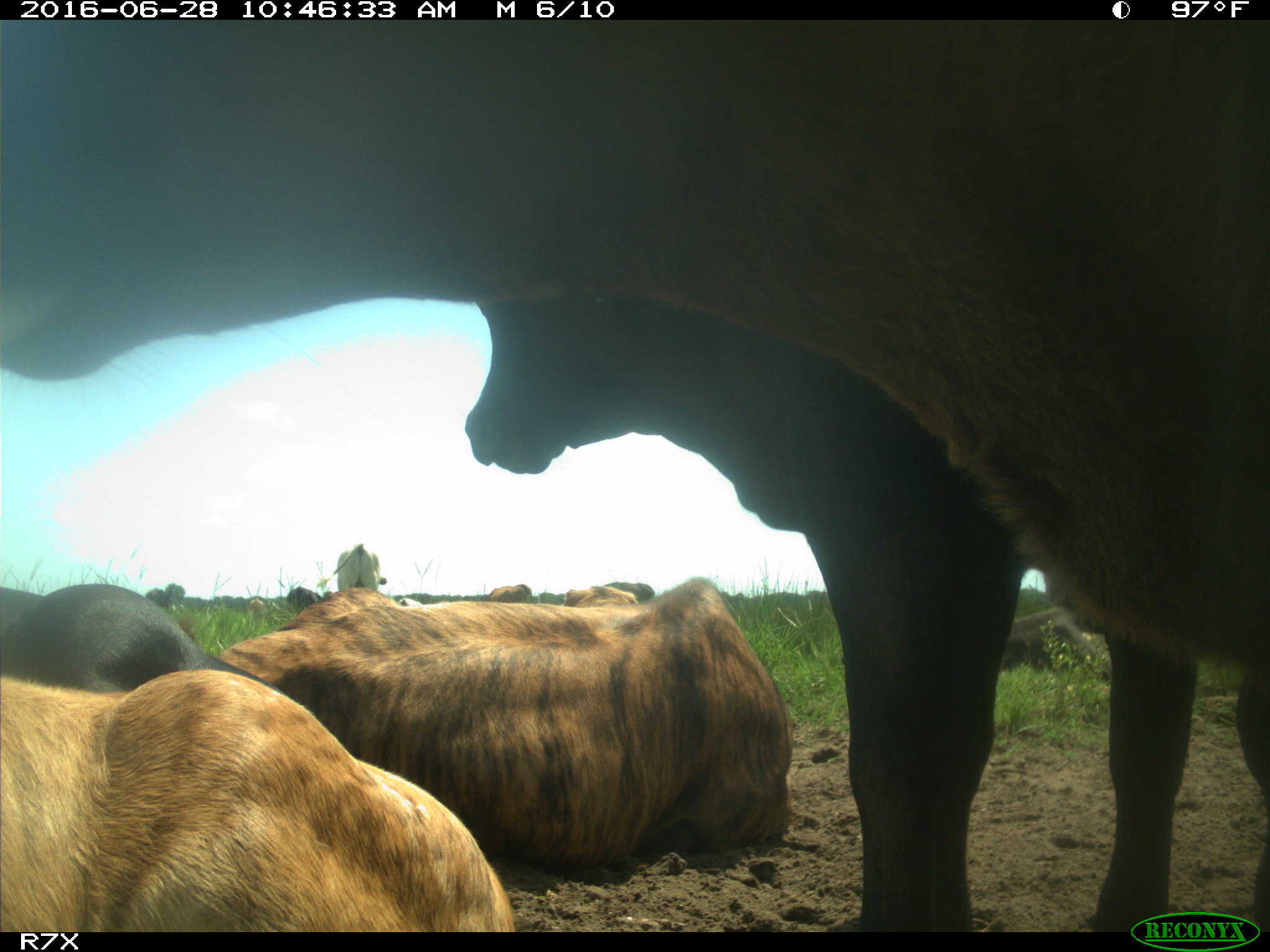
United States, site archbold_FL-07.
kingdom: Animalia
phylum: Chordata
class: Mammalia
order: Artiodactyla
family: Bovidae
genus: Bos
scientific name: Bos taurus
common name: domestic cow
Bos taurus (domestic cow).